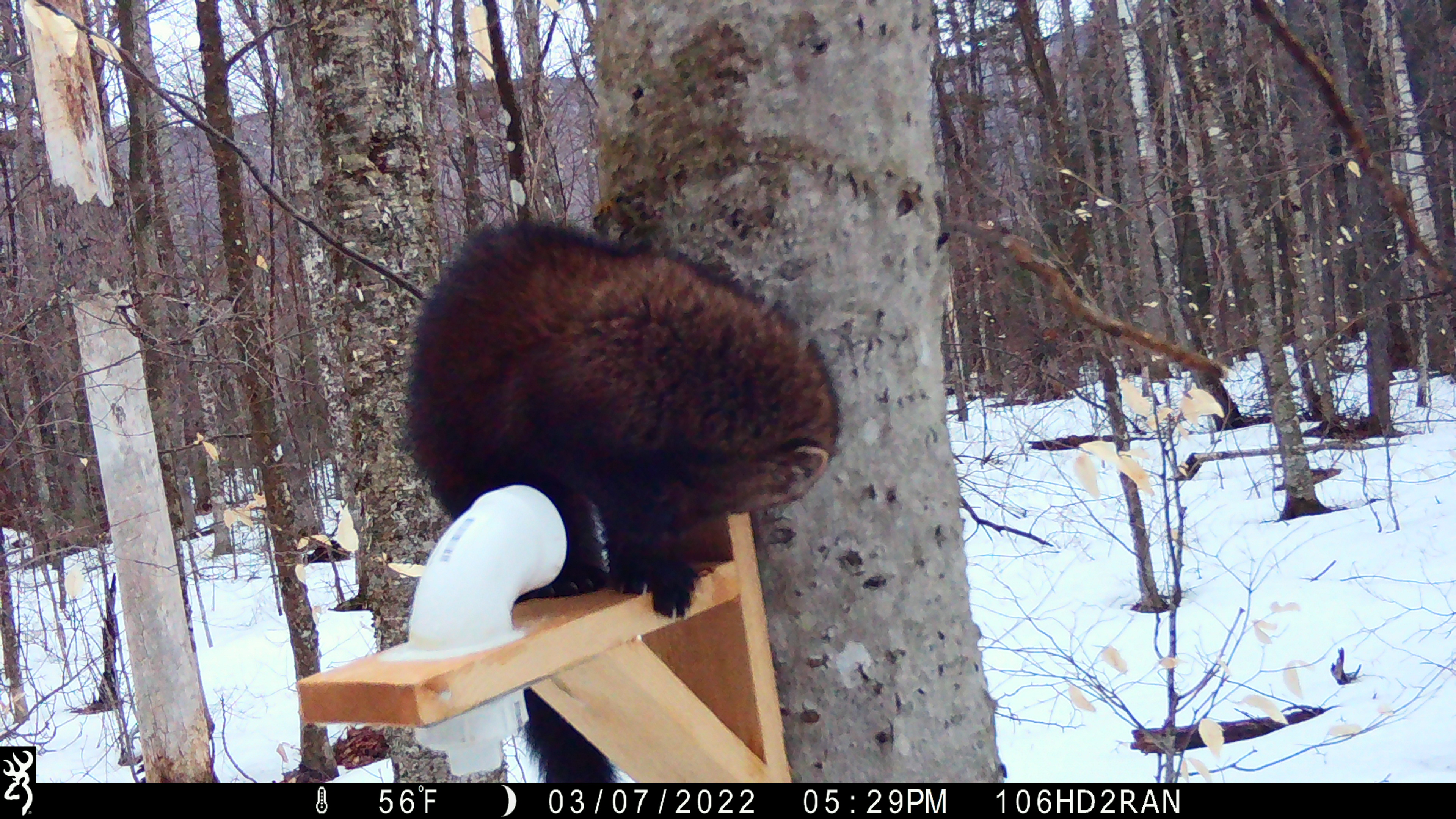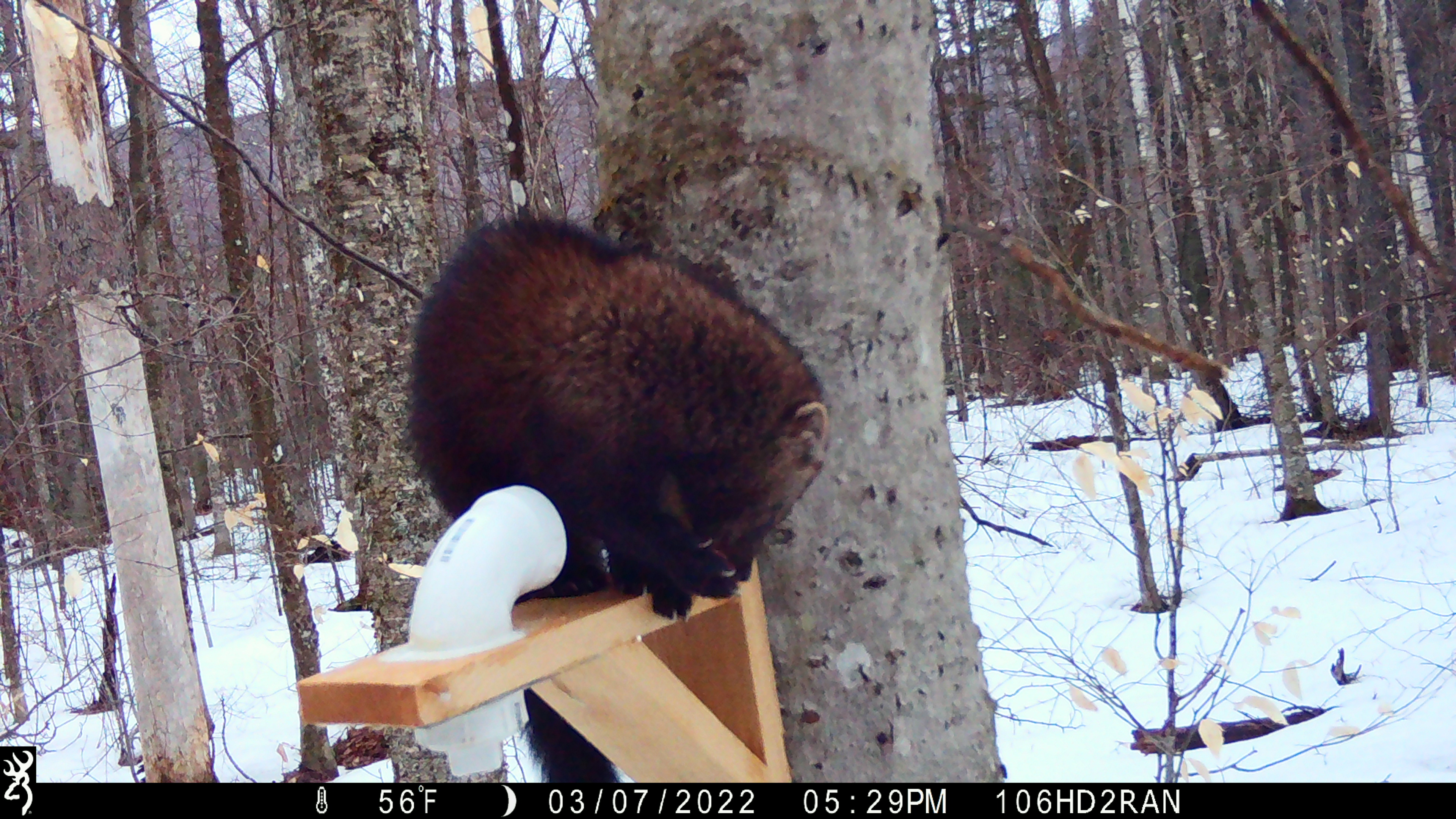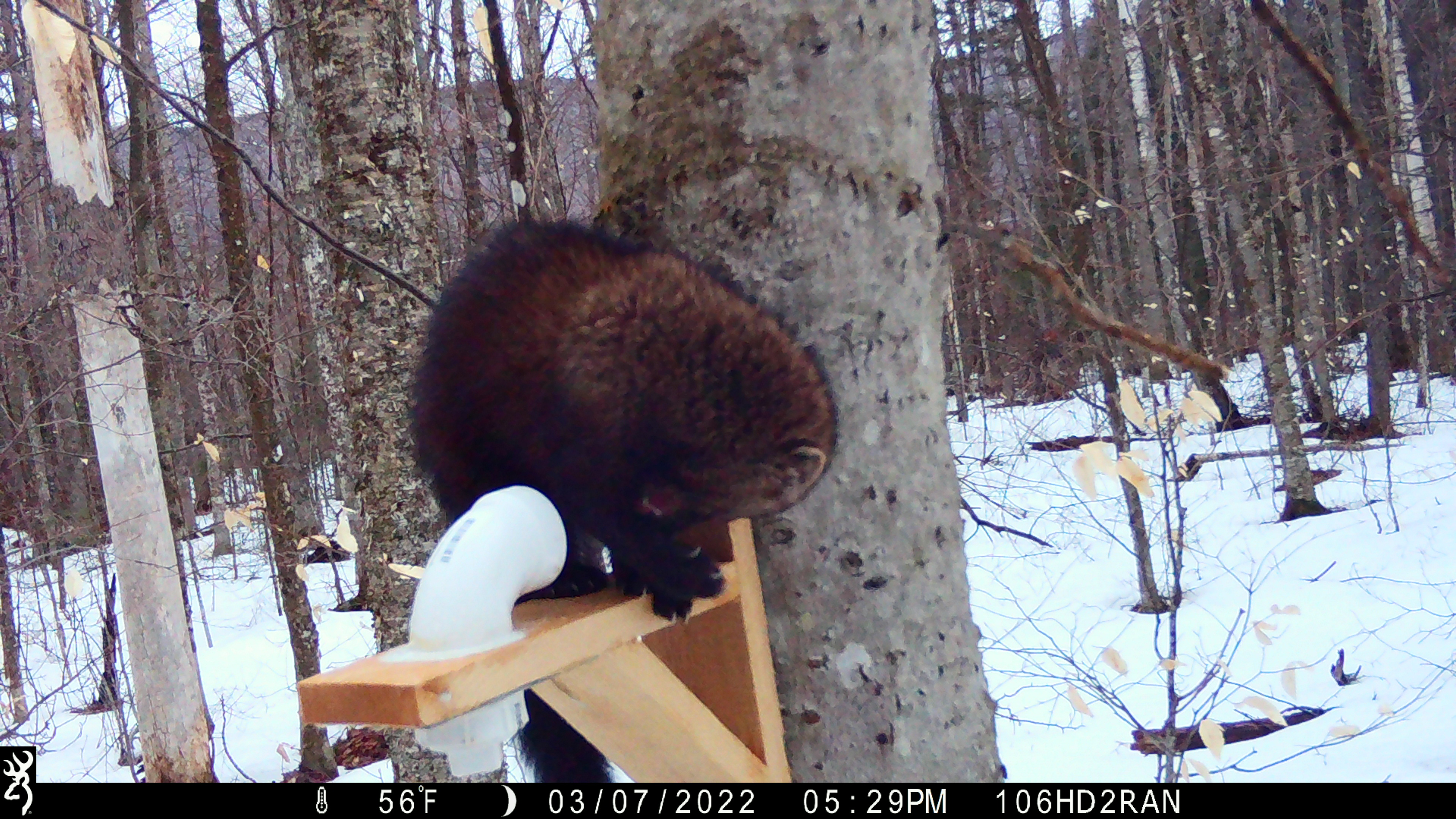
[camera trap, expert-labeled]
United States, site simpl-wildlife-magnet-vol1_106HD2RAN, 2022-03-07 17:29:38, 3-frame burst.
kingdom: Animalia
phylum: Chordata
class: Mammalia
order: Carnivora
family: Mustelidae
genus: Pekania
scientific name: Pekania pennanti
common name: fisher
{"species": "fisher (Pekania pennanti)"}